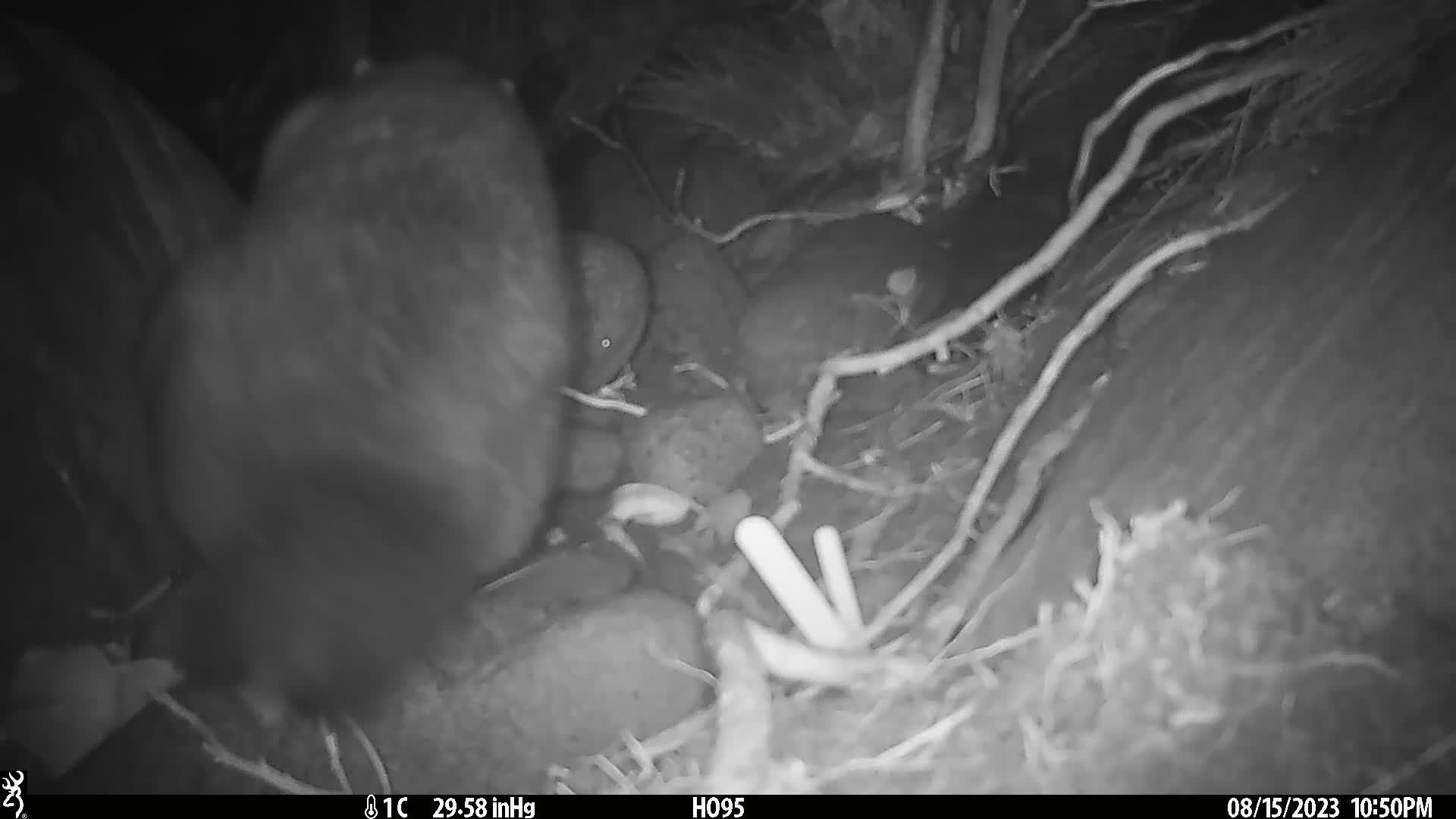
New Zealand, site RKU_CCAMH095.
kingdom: Animalia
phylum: Chordata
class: Mammalia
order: Diprotodontia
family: Phalangeridae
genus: Trichosurus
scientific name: Trichosurus vulpecula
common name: common brushtail possum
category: possum